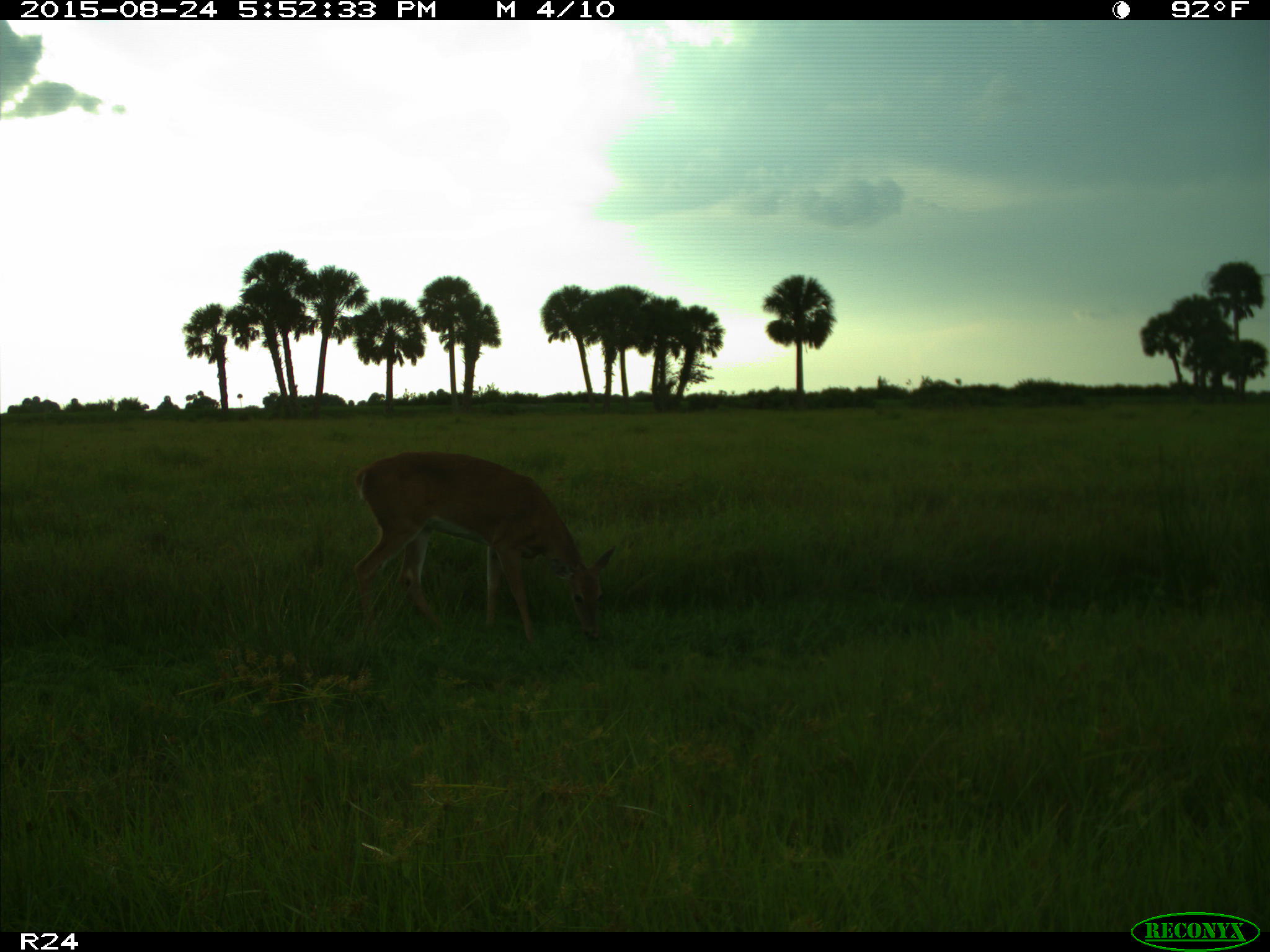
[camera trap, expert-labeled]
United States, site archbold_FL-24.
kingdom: Animalia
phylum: Chordata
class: Mammalia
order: Artiodactyla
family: Cervidae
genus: Odocoileus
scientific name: Odocoileus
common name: deer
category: unidentified deer